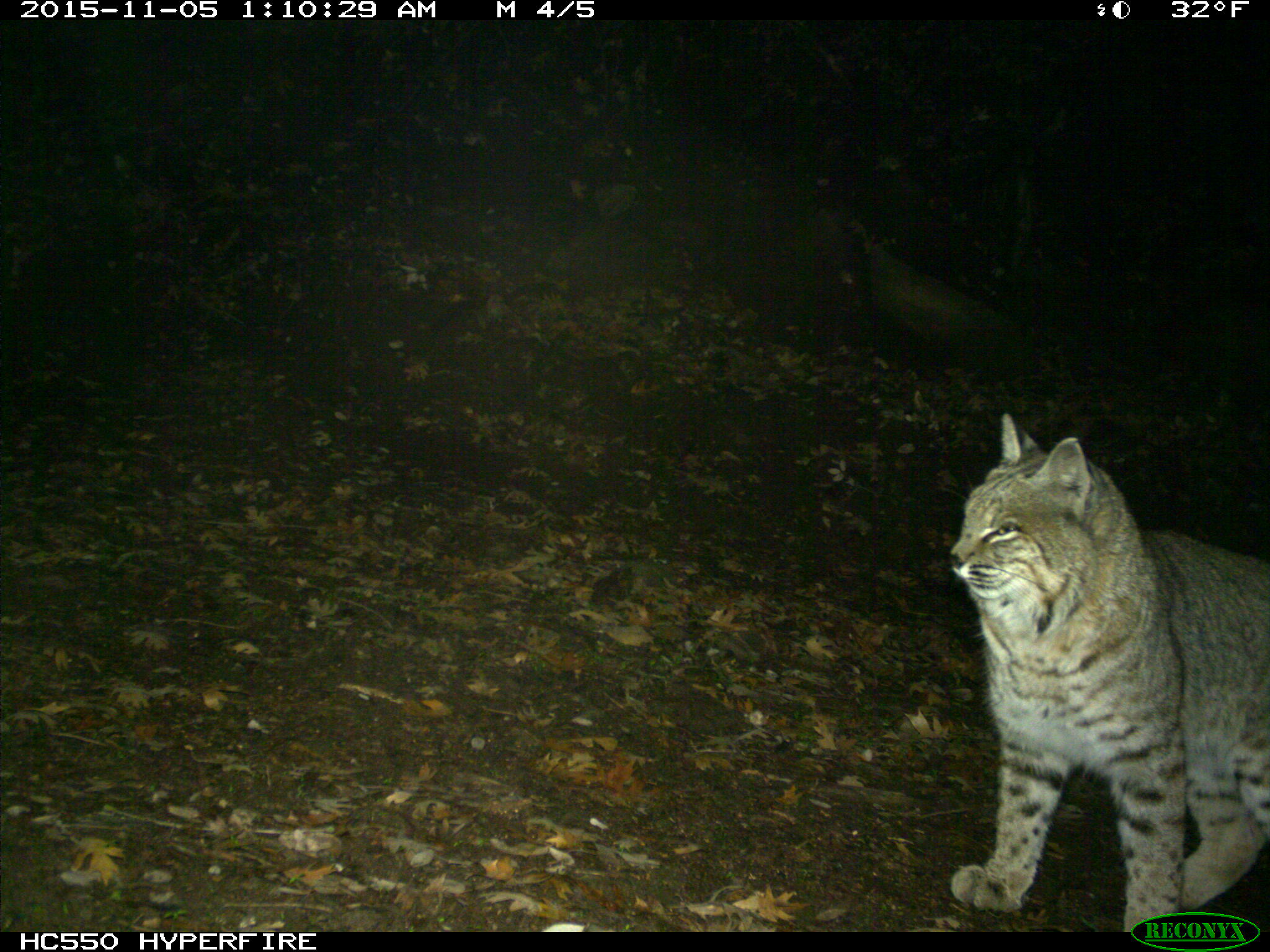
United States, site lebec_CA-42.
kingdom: Animalia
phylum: Chordata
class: Mammalia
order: Carnivora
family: Felidae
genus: Lynx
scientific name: Lynx rufus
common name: bobcat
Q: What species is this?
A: Lynx rufus (bobcat).